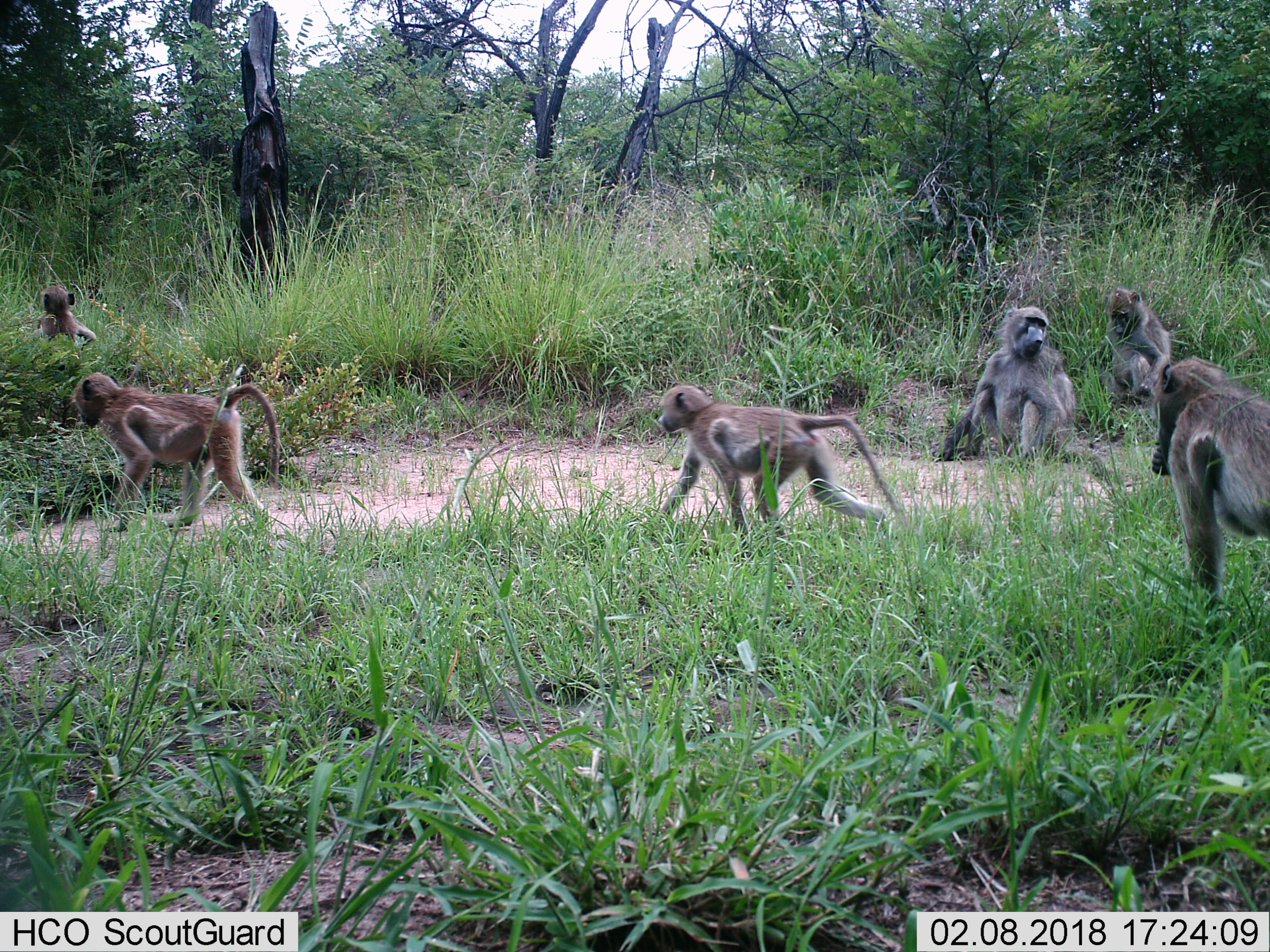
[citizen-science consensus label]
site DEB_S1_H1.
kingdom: Animalia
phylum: Chordata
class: Mammalia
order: Primates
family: Cercopithecidae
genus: Papio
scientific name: Papio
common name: baboon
Baboon (Papio), count 6. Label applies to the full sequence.